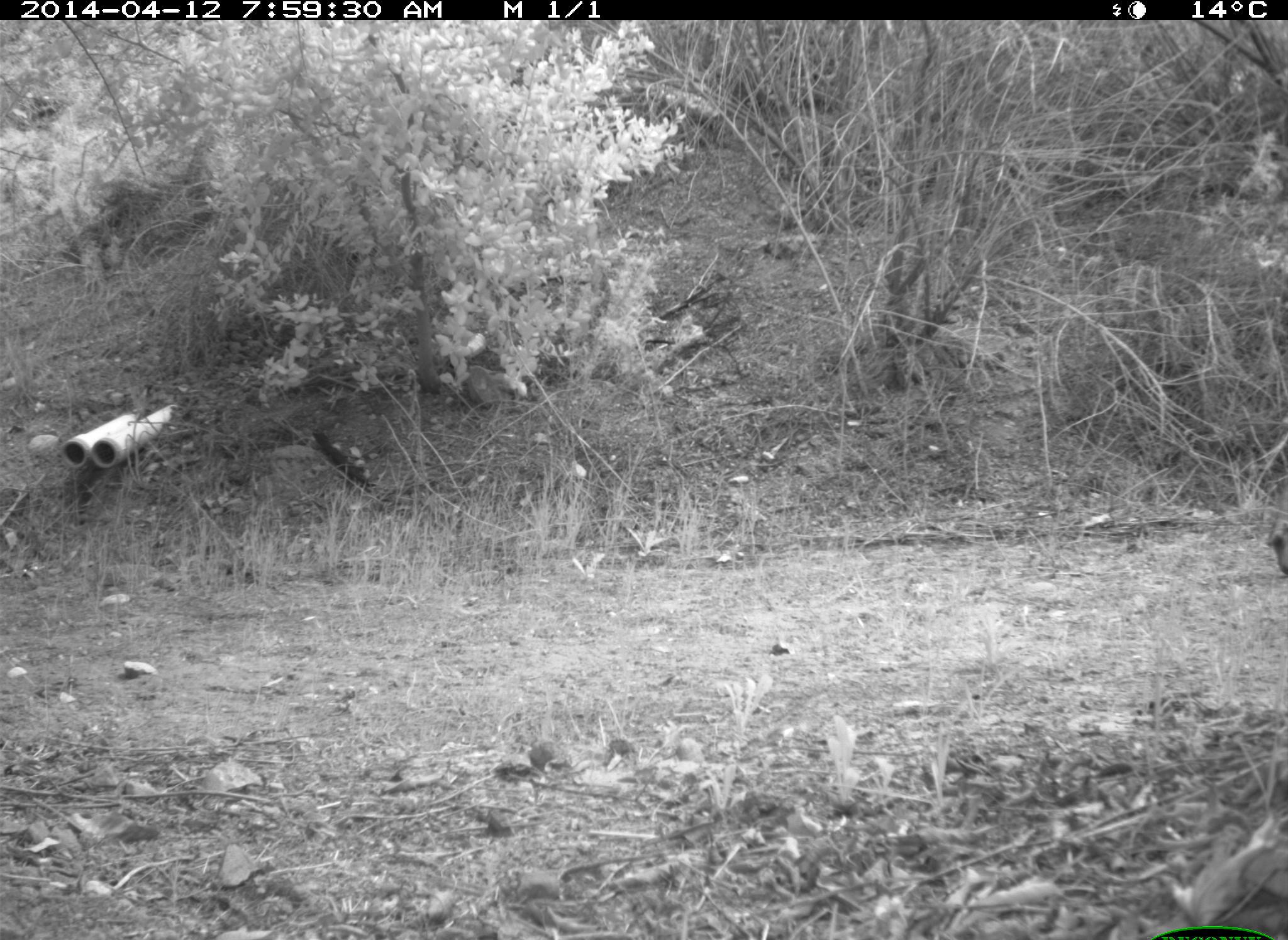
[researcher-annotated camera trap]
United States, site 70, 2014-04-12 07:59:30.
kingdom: Animalia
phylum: Chordata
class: Mammalia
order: Artiodactyla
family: Cervidae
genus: Odocoileus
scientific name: Odocoileus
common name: deer